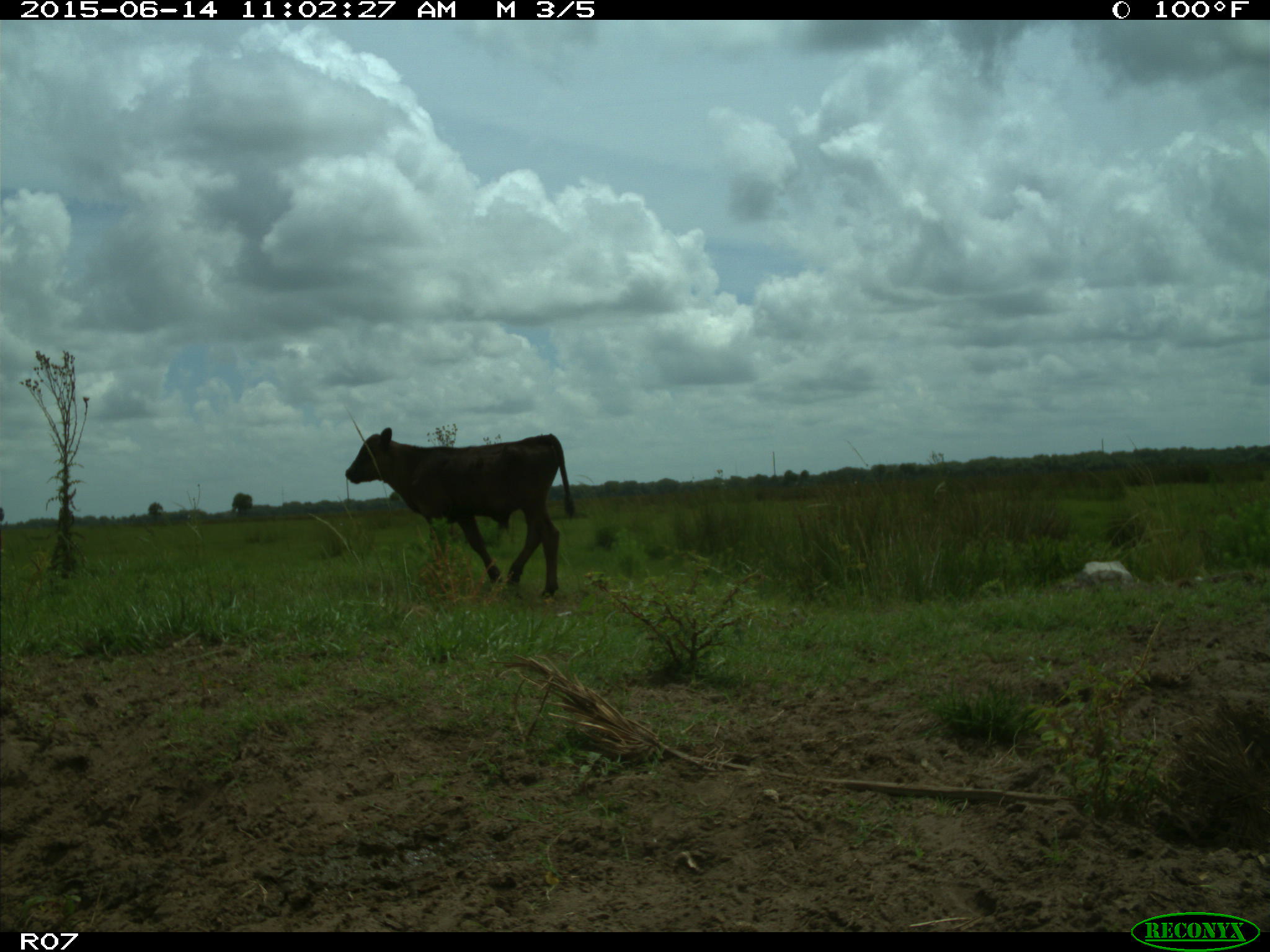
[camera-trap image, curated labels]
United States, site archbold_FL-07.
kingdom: Animalia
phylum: Chordata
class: Mammalia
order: Artiodactyla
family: Bovidae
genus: Bos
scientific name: Bos taurus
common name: domestic cow